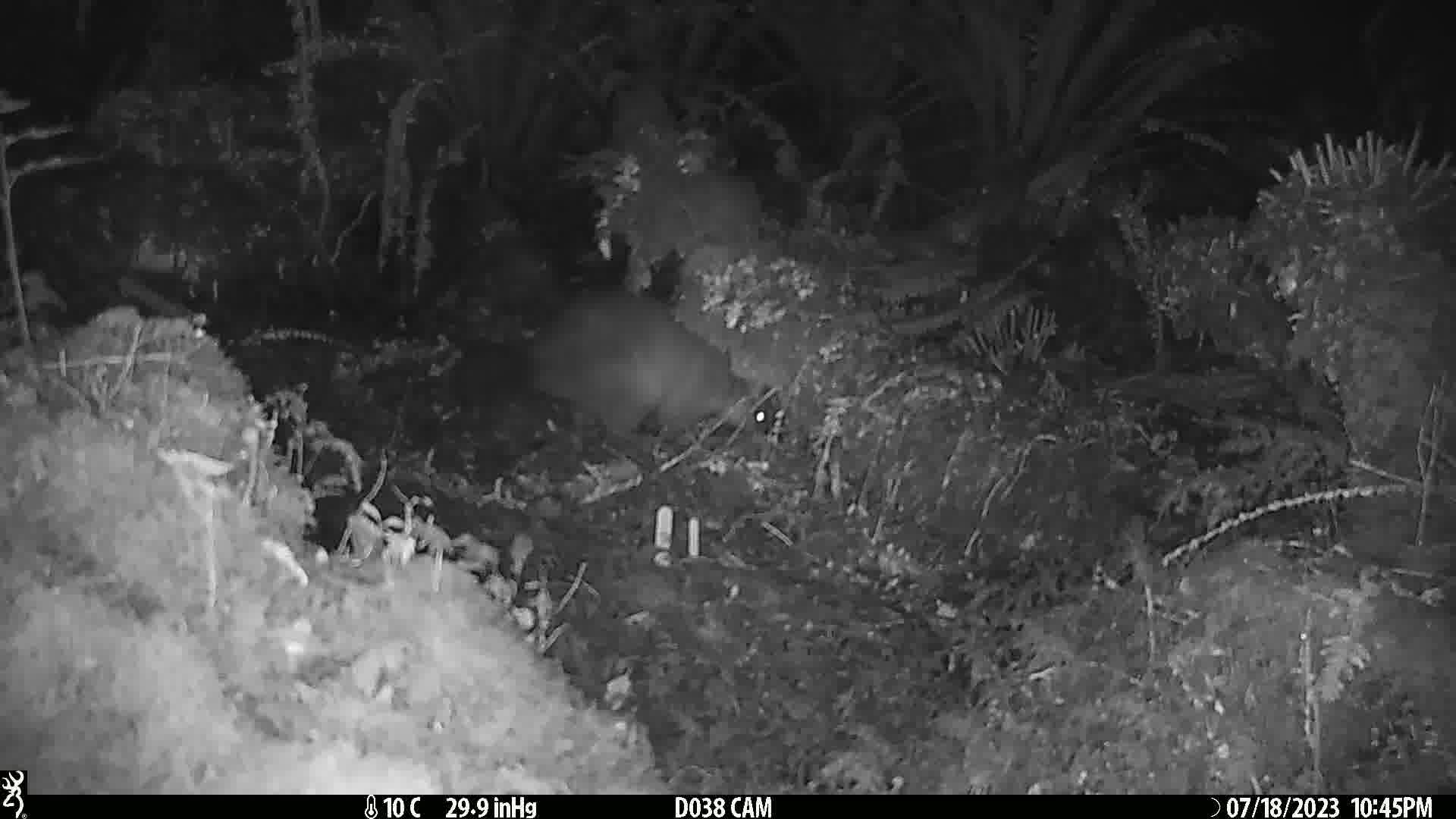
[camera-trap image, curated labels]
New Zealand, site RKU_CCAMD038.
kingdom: Animalia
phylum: Chordata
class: Mammalia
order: Diprotodontia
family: Phalangeridae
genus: Trichosurus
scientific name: Trichosurus vulpecula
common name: common brushtail possum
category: possum